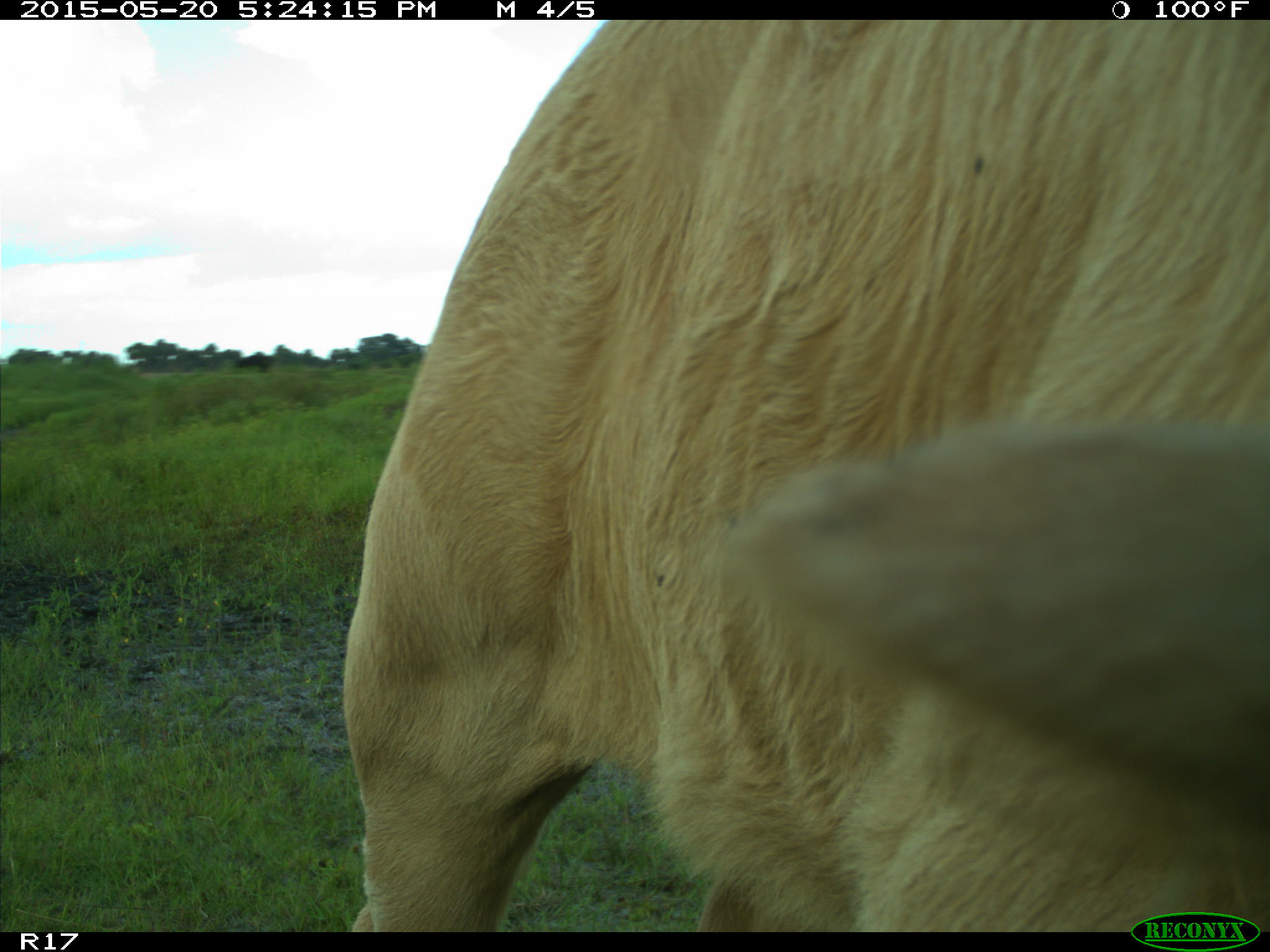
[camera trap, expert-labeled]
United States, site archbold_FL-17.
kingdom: Animalia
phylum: Chordata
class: Mammalia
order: Artiodactyla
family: Bovidae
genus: Bos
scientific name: Bos taurus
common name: domestic cow